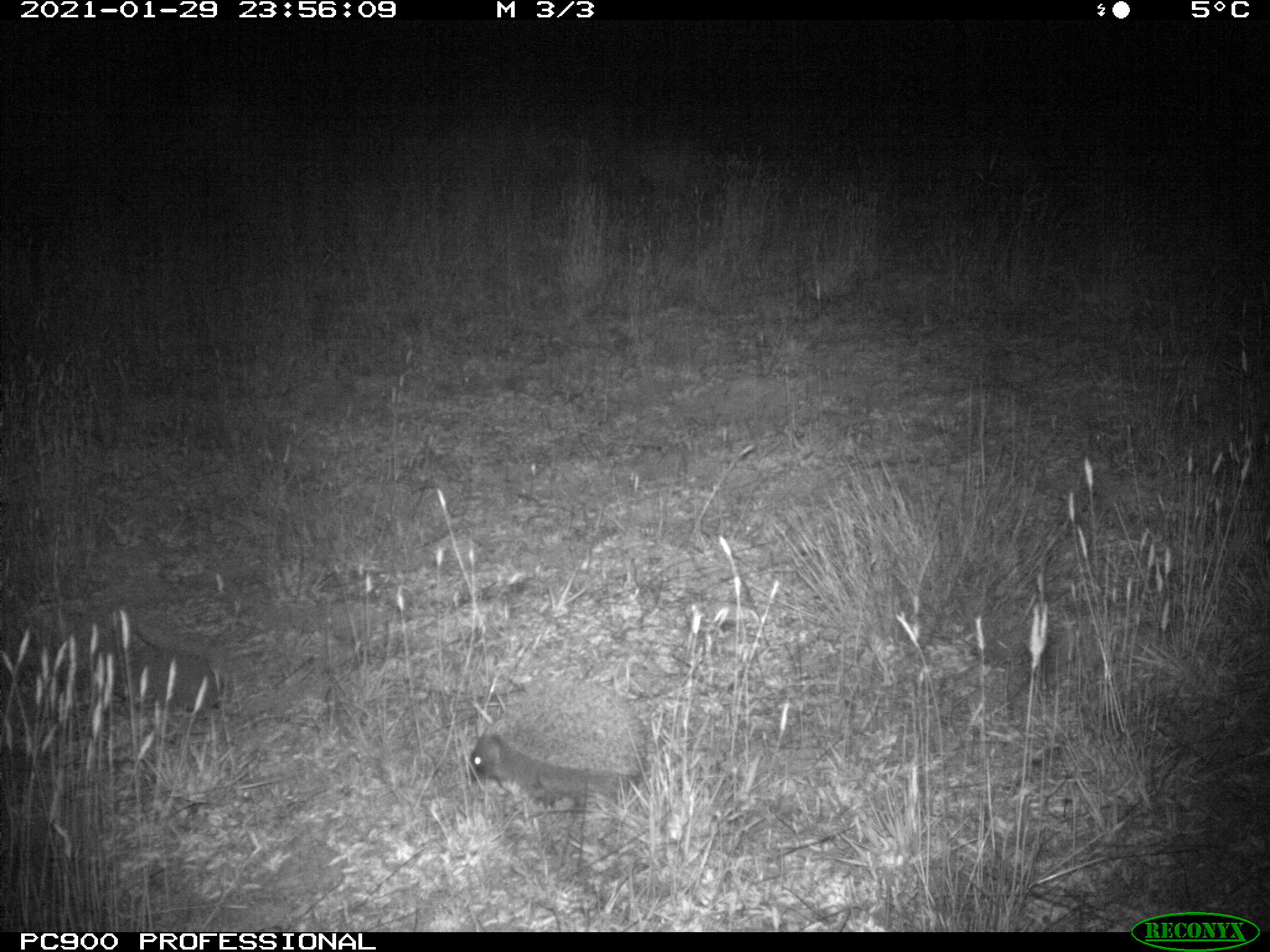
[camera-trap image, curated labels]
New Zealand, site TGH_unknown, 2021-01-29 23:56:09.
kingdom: Animalia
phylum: Chordata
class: Mammalia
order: Eulipotyphla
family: Erinaceidae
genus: Erinaceus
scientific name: Erinaceus europaeus europaeus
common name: european hedgehog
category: hedgehog